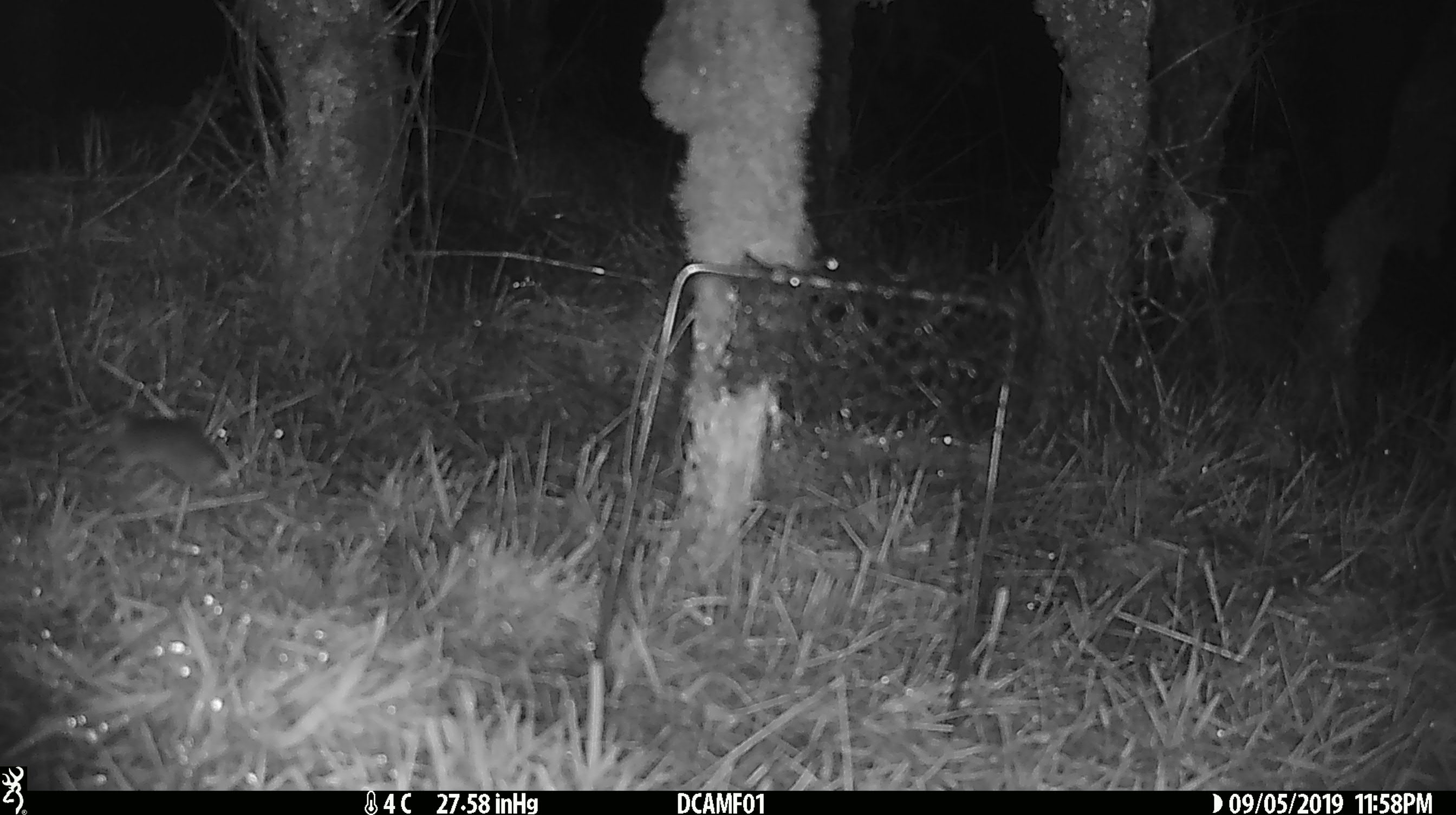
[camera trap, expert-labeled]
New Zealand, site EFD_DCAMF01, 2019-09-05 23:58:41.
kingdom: Animalia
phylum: Chordata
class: Mammalia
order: Rodentia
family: Muridae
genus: Mus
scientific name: Mus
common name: mouse